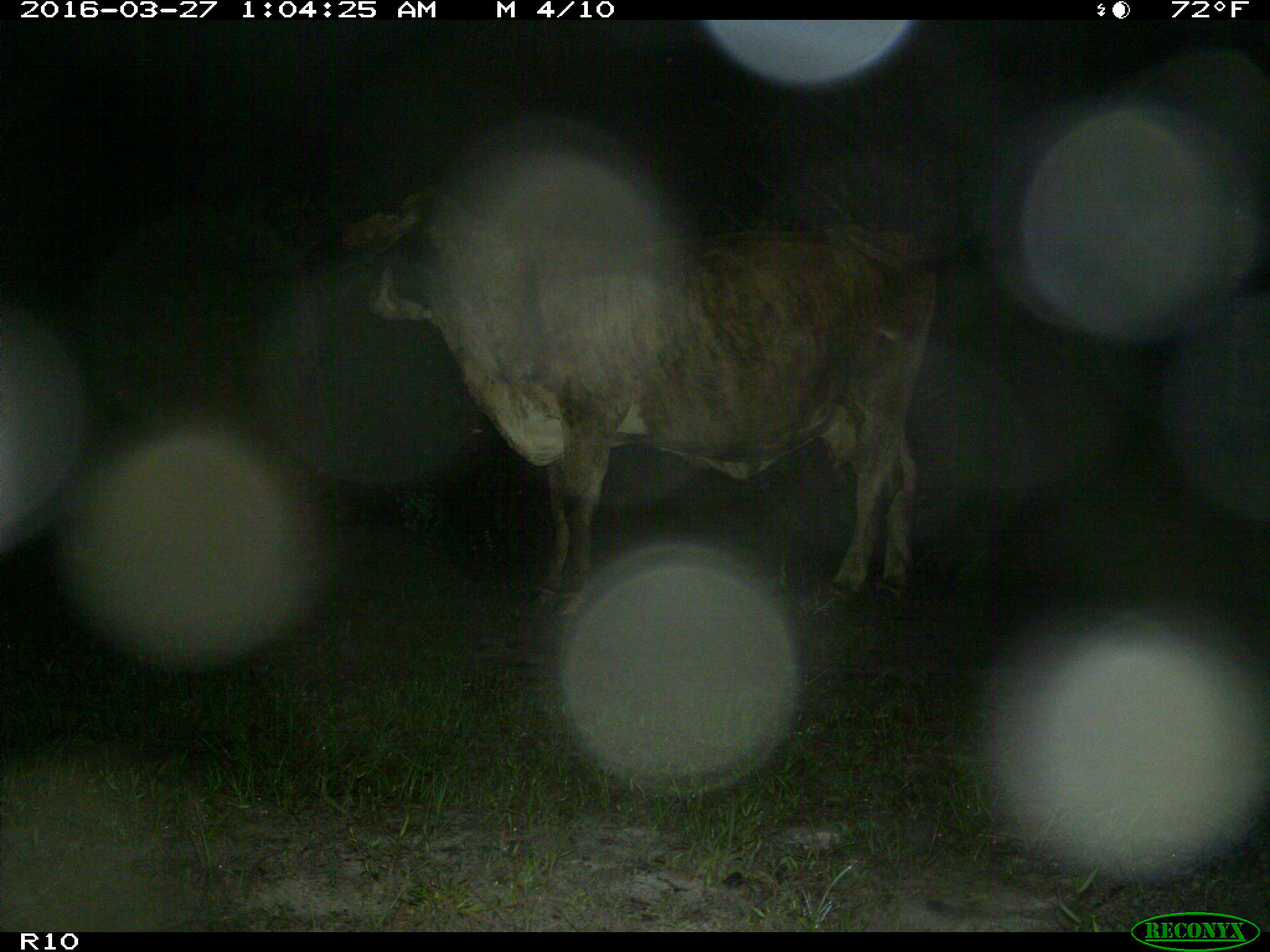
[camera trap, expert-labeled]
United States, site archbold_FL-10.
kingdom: Animalia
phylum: Chordata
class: Mammalia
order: Artiodactyla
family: Bovidae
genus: Bos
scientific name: Bos taurus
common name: domestic cow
Bos taurus (domestic cow).